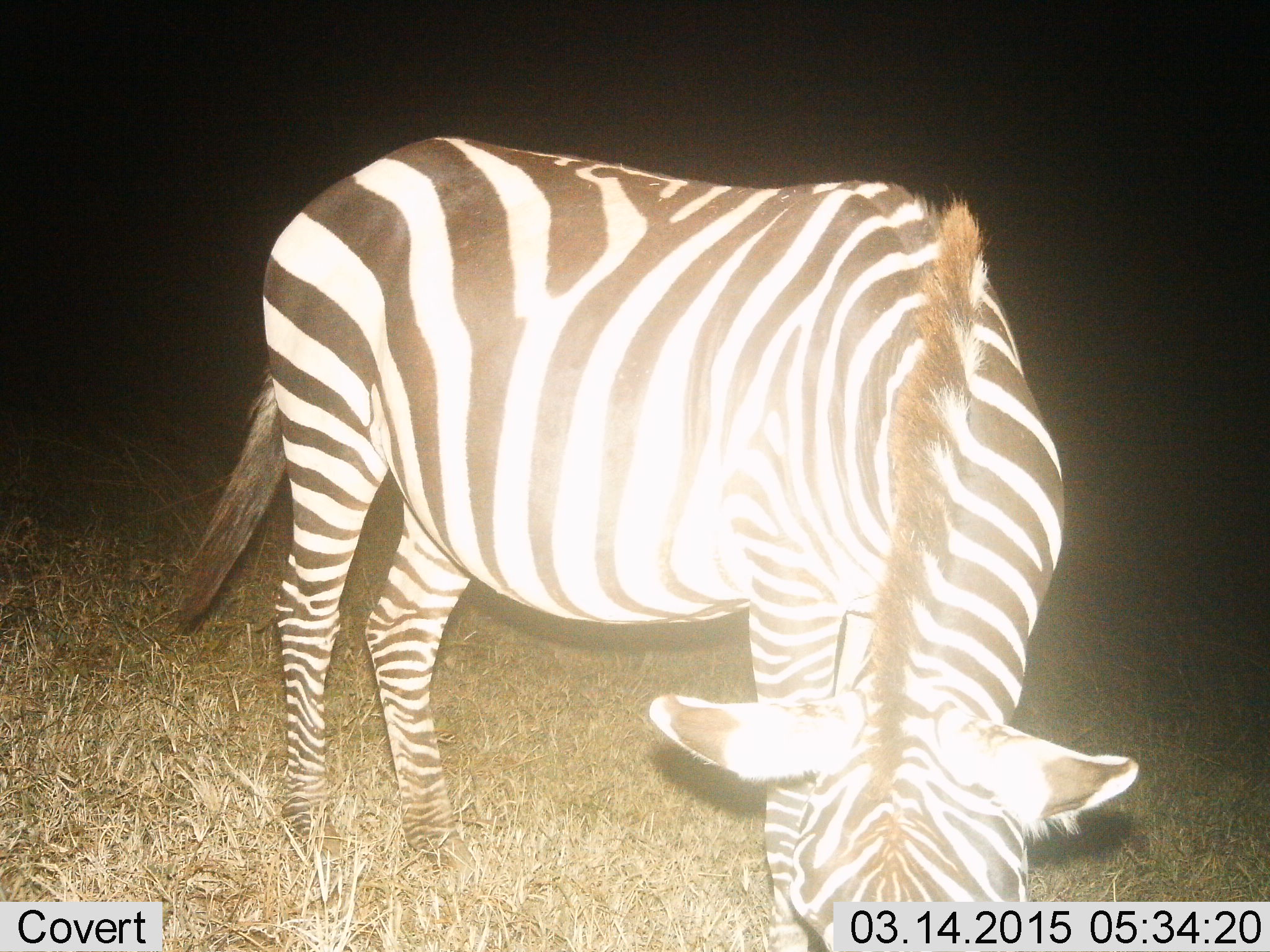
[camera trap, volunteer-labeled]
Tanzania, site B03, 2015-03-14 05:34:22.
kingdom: Animalia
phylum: Chordata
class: Mammalia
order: Perissodactyla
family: Equidae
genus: Equus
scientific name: Equus quagga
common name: plains zebra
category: zebra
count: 1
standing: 10%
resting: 0%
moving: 0%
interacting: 0%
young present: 0%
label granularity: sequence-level